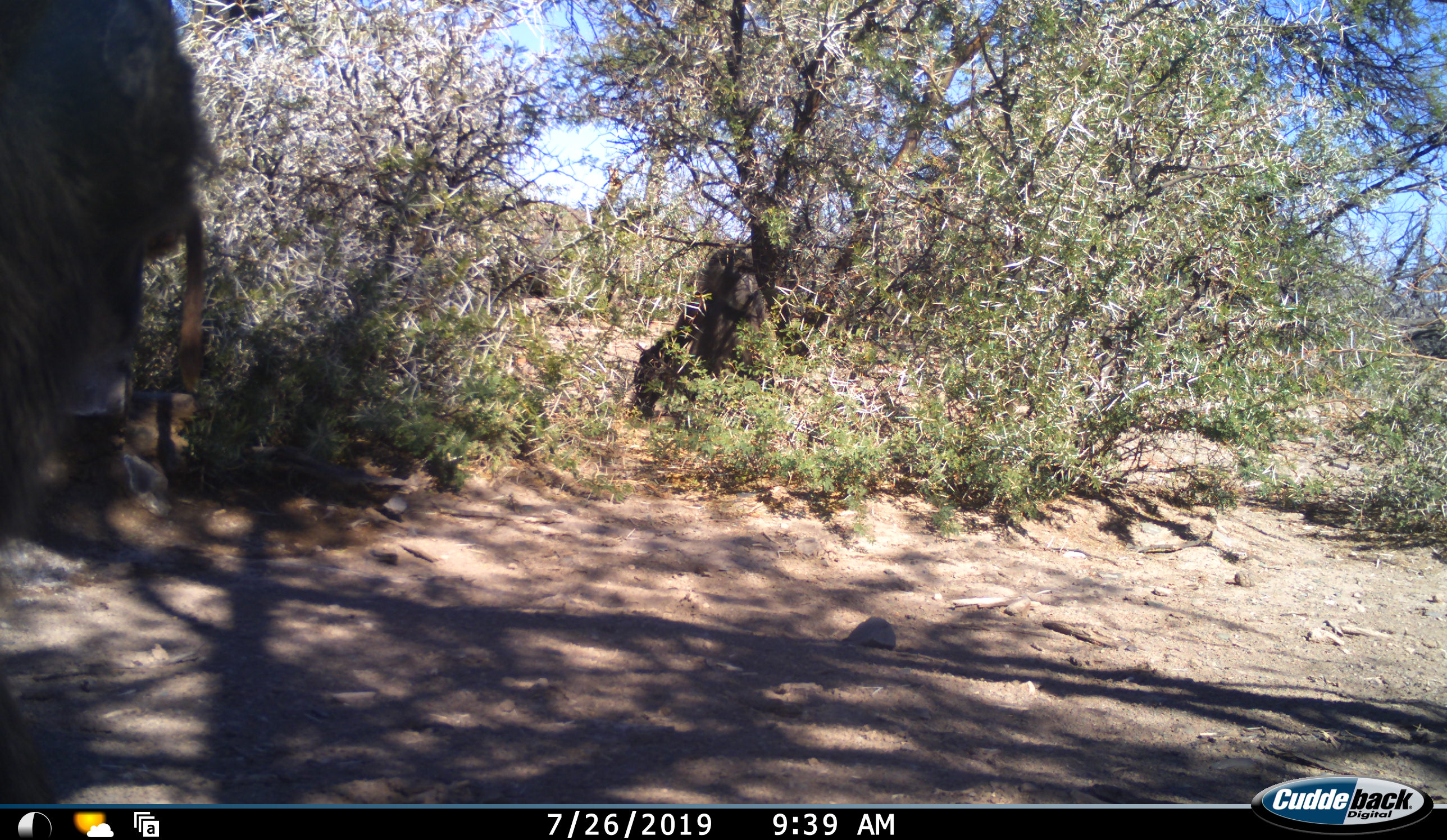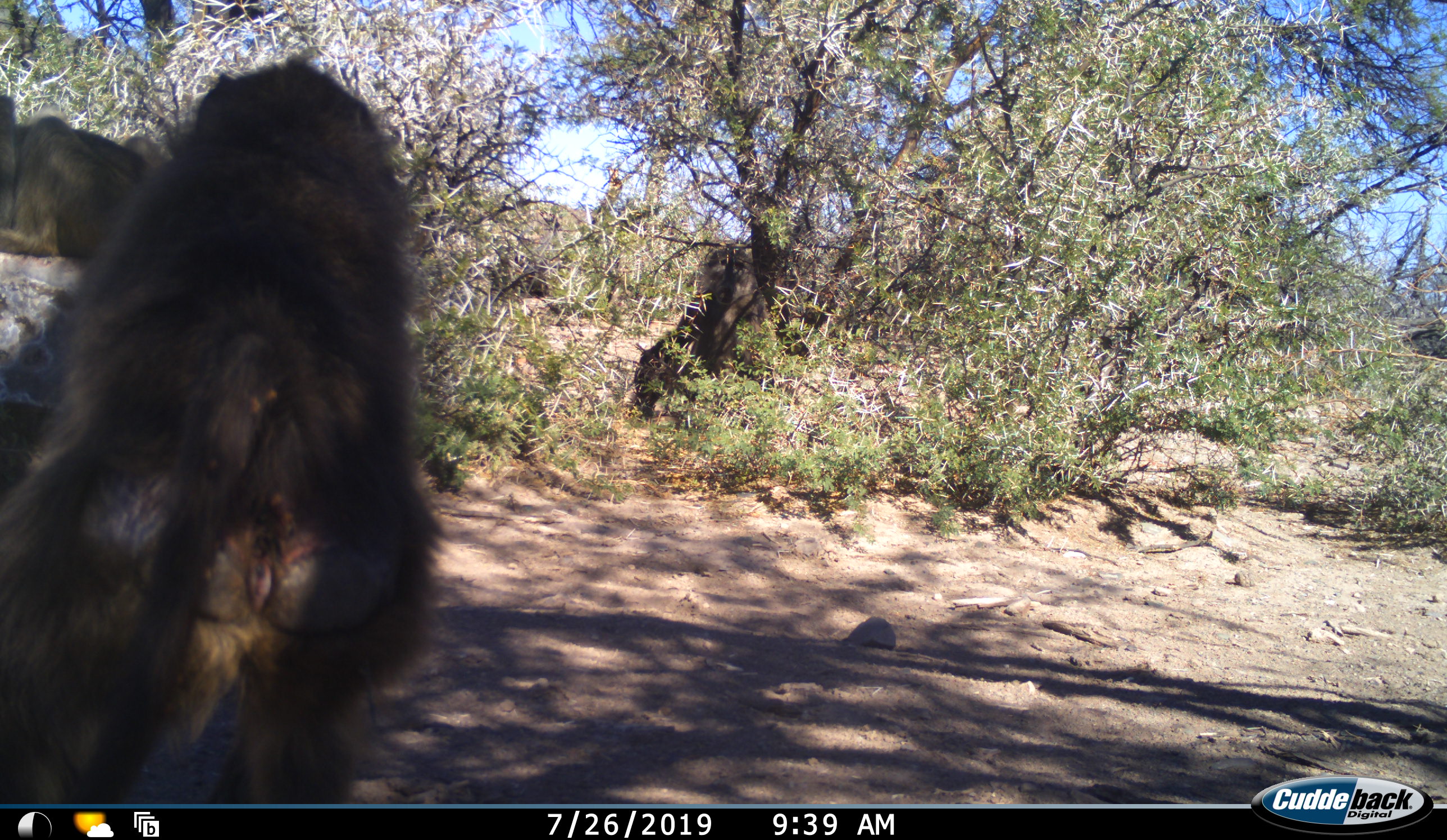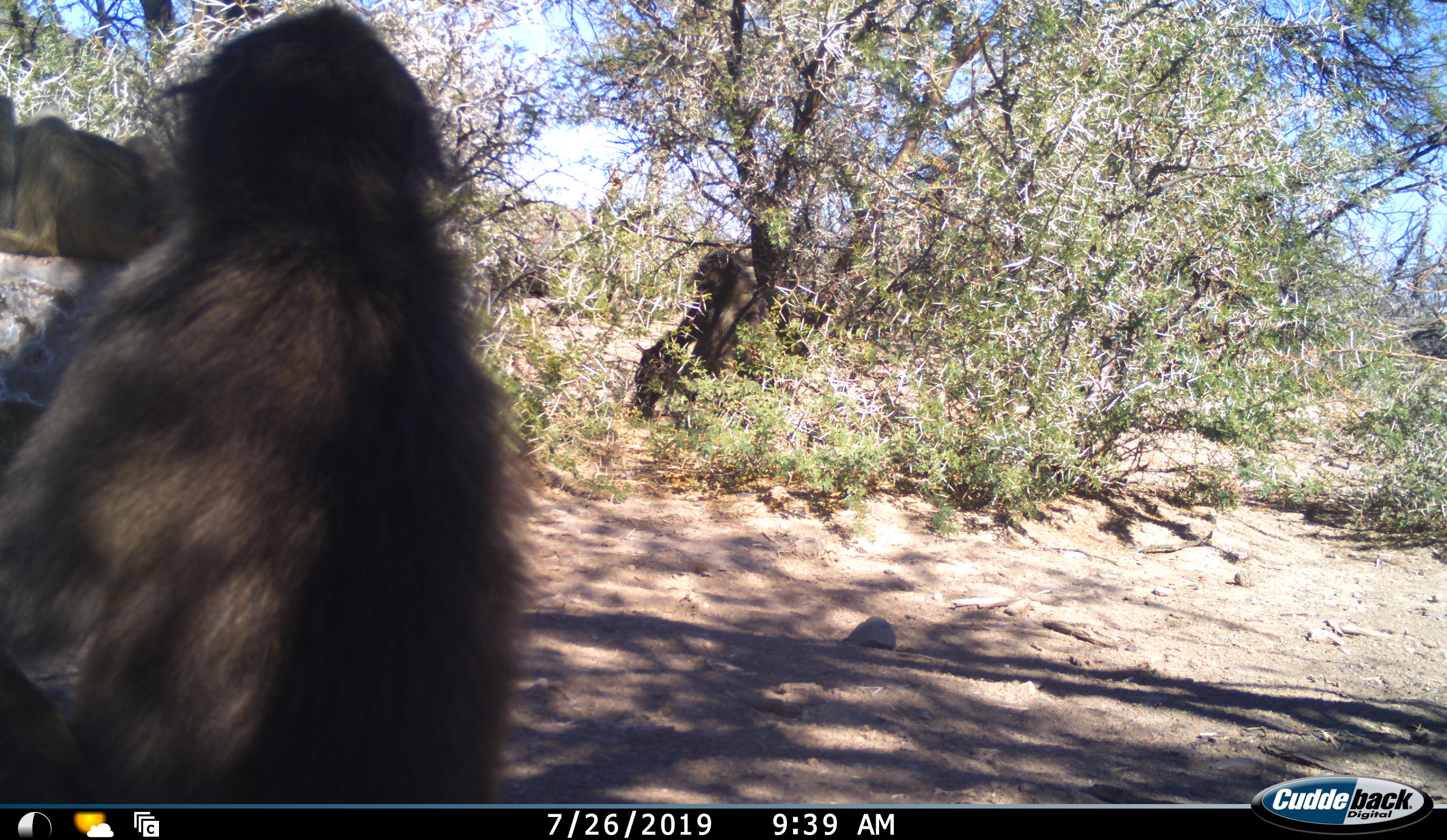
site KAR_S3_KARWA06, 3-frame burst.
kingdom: Animalia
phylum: Chordata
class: Mammalia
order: Primates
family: Cercopithecidae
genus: Papio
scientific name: Papio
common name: baboon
Baboon (Papio), count 2. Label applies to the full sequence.